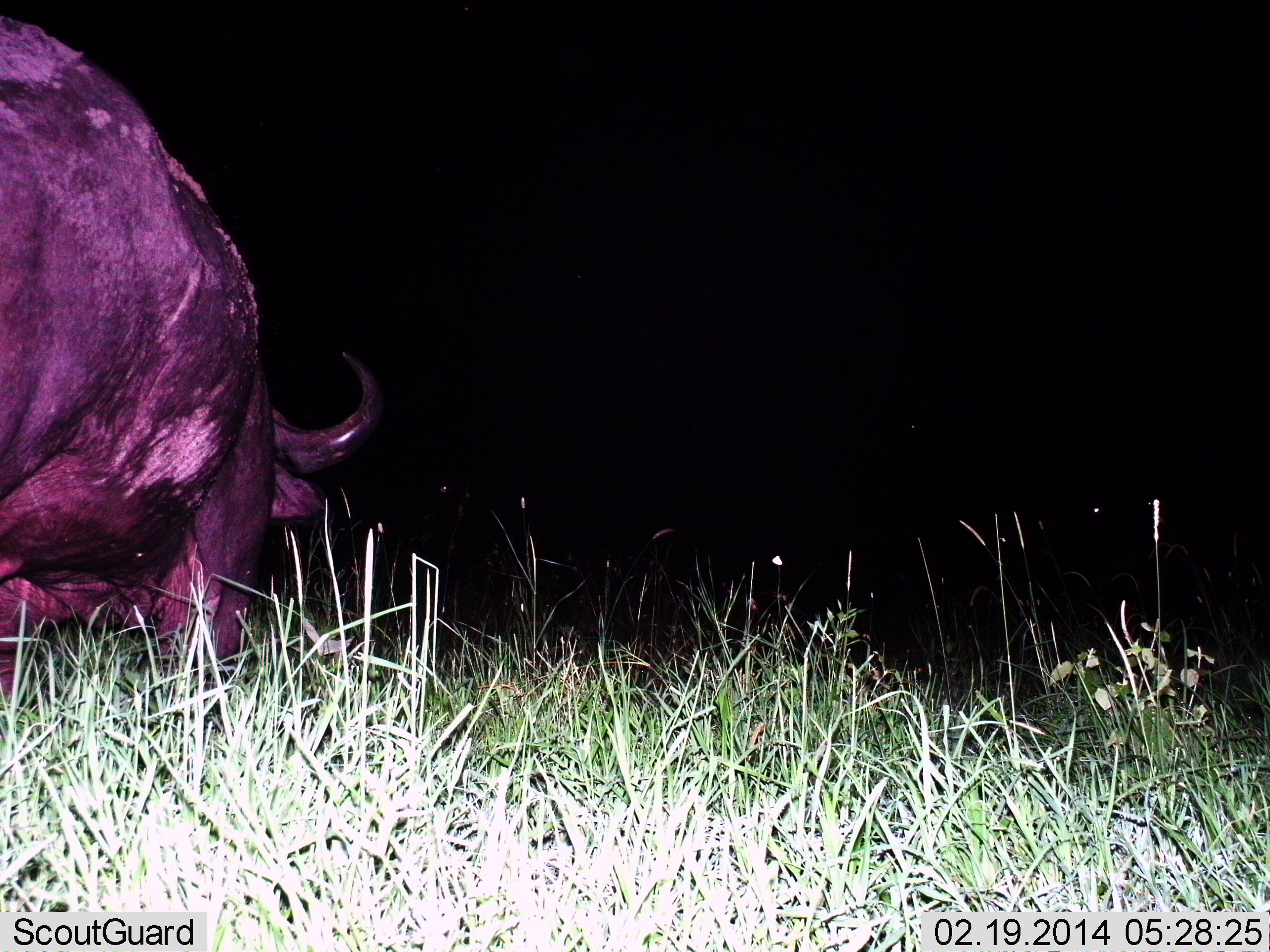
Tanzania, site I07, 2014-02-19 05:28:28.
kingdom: Animalia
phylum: Chordata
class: Mammalia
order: Artiodactyla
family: Bovidae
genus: Syncerus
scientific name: Syncerus caffer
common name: cape buffalo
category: buffalo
Buffalo (cape buffalo) (Syncerus caffer), count 1. Behavior (volunteer vote fractions): standing 30%, resting 0%, moving 30%, interacting 0%. Young present (vote fraction): 0%. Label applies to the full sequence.